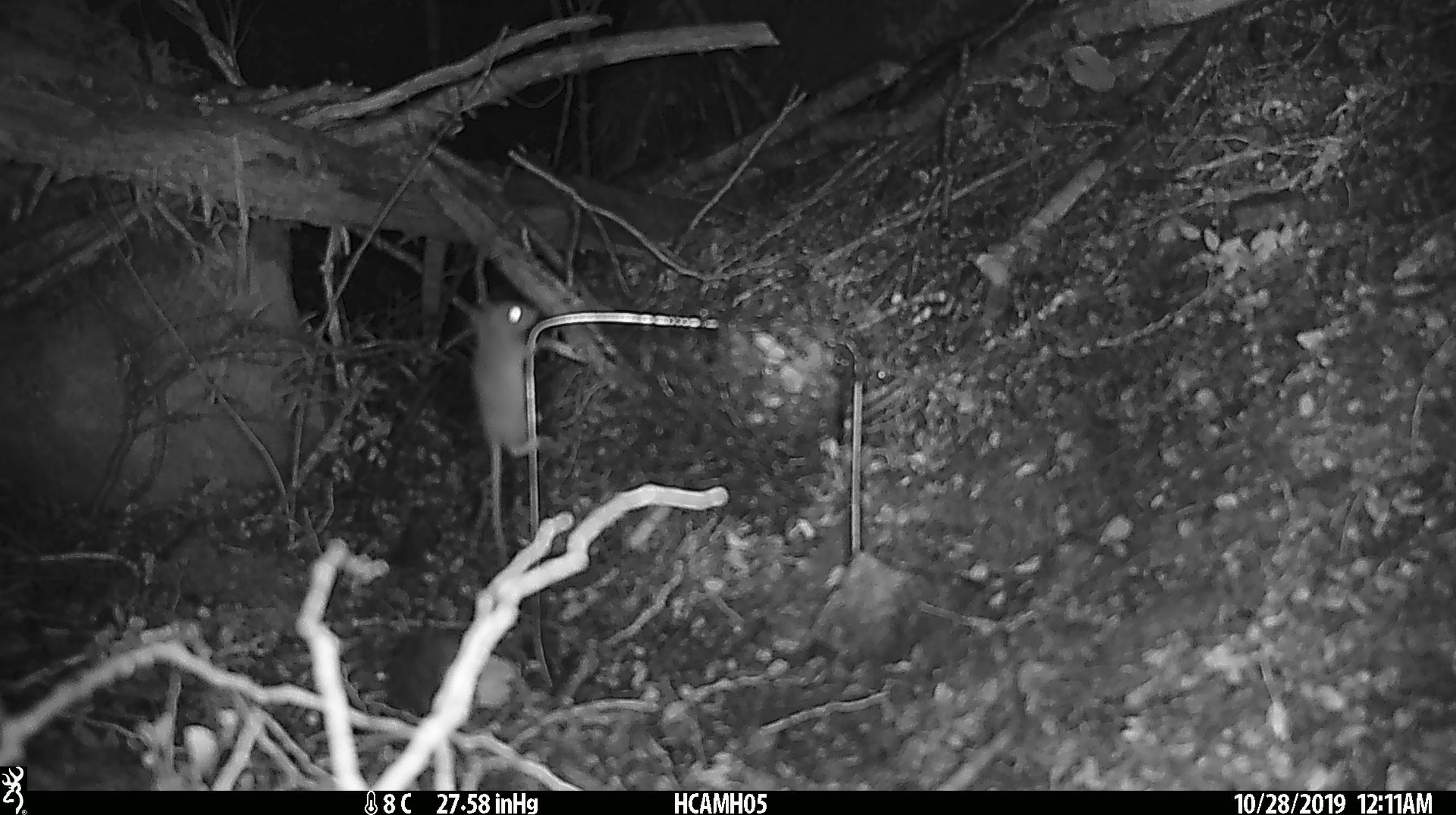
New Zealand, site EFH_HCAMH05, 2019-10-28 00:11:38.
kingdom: Animalia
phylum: Chordata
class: Mammalia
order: Rodentia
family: Muridae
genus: Mus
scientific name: Mus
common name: mouse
Mouse (Mus).